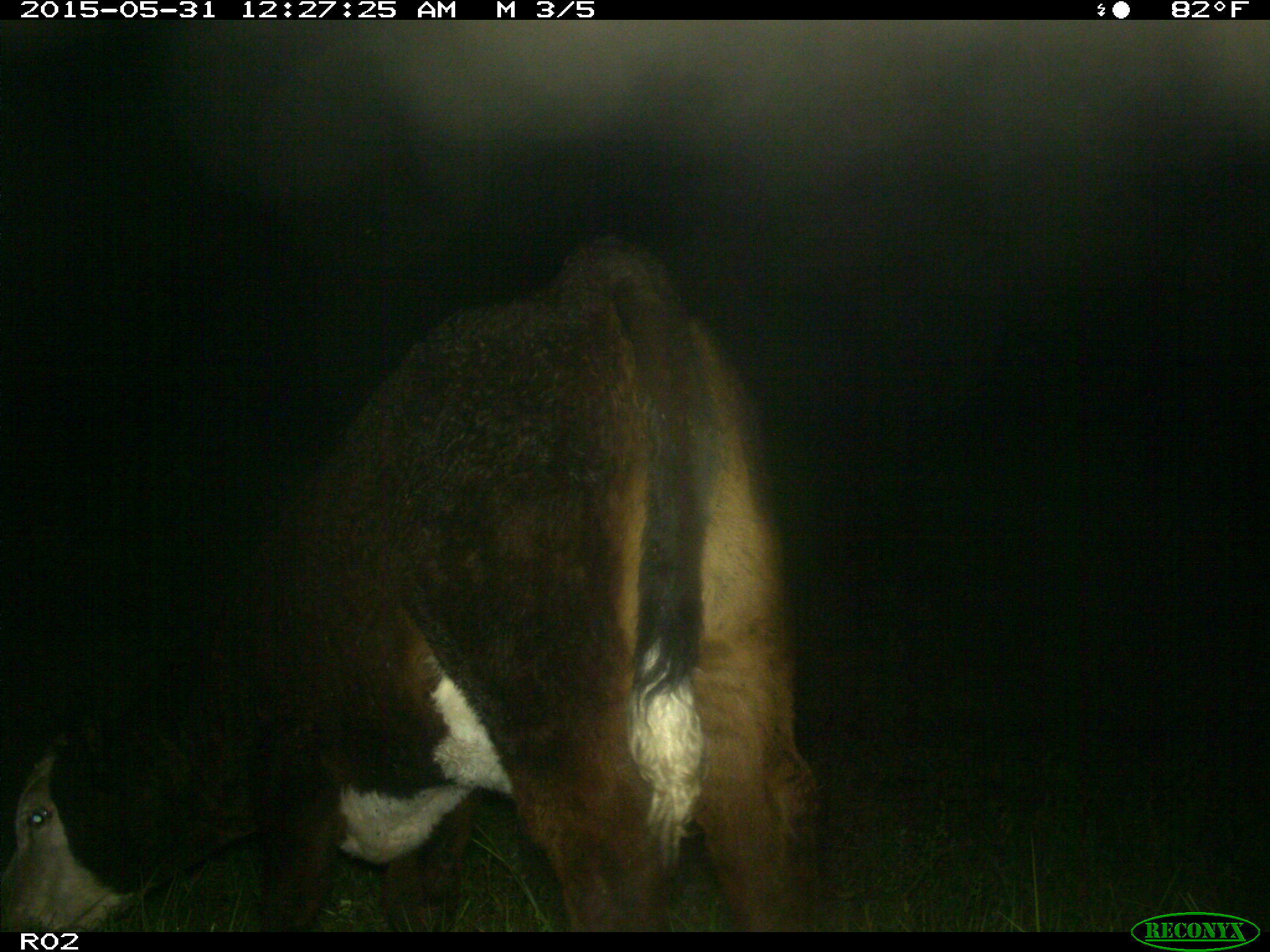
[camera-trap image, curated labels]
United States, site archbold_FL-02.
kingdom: Animalia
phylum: Chordata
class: Mammalia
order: Artiodactyla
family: Bovidae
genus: Bos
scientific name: Bos taurus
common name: domestic cow